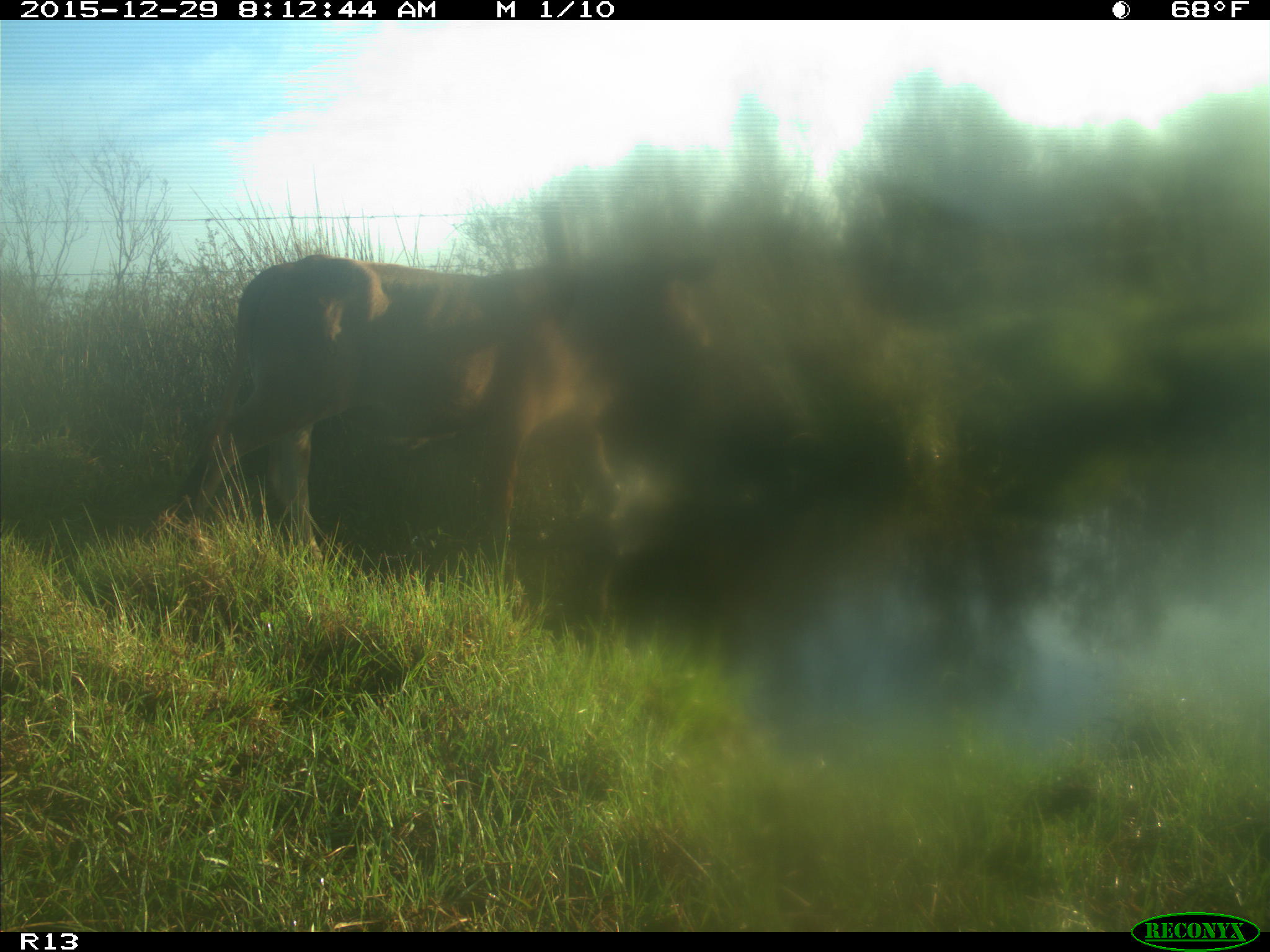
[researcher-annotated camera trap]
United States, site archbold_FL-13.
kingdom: Animalia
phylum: Chordata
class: Mammalia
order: Artiodactyla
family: Bovidae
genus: Bos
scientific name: Bos taurus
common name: domestic cow